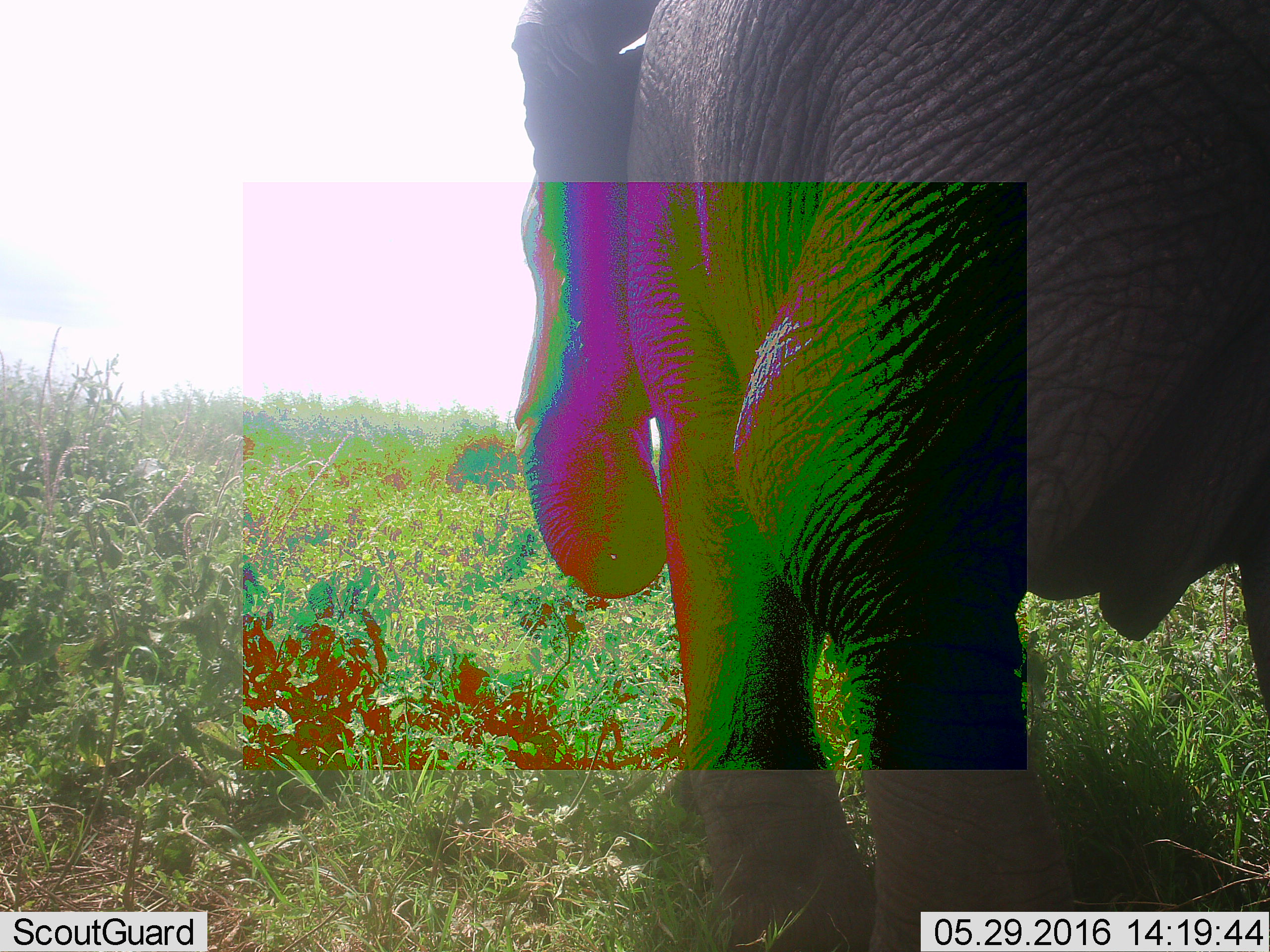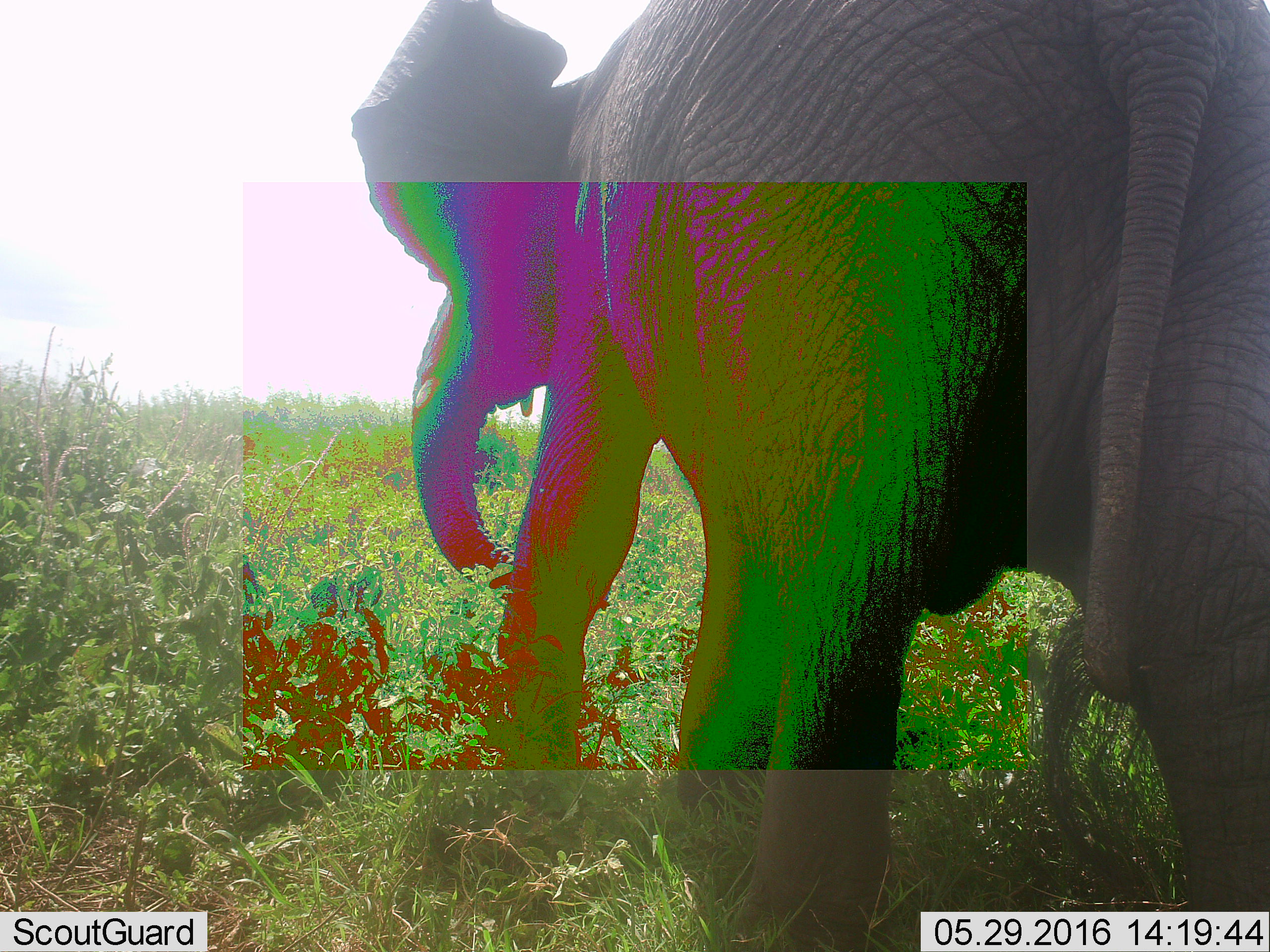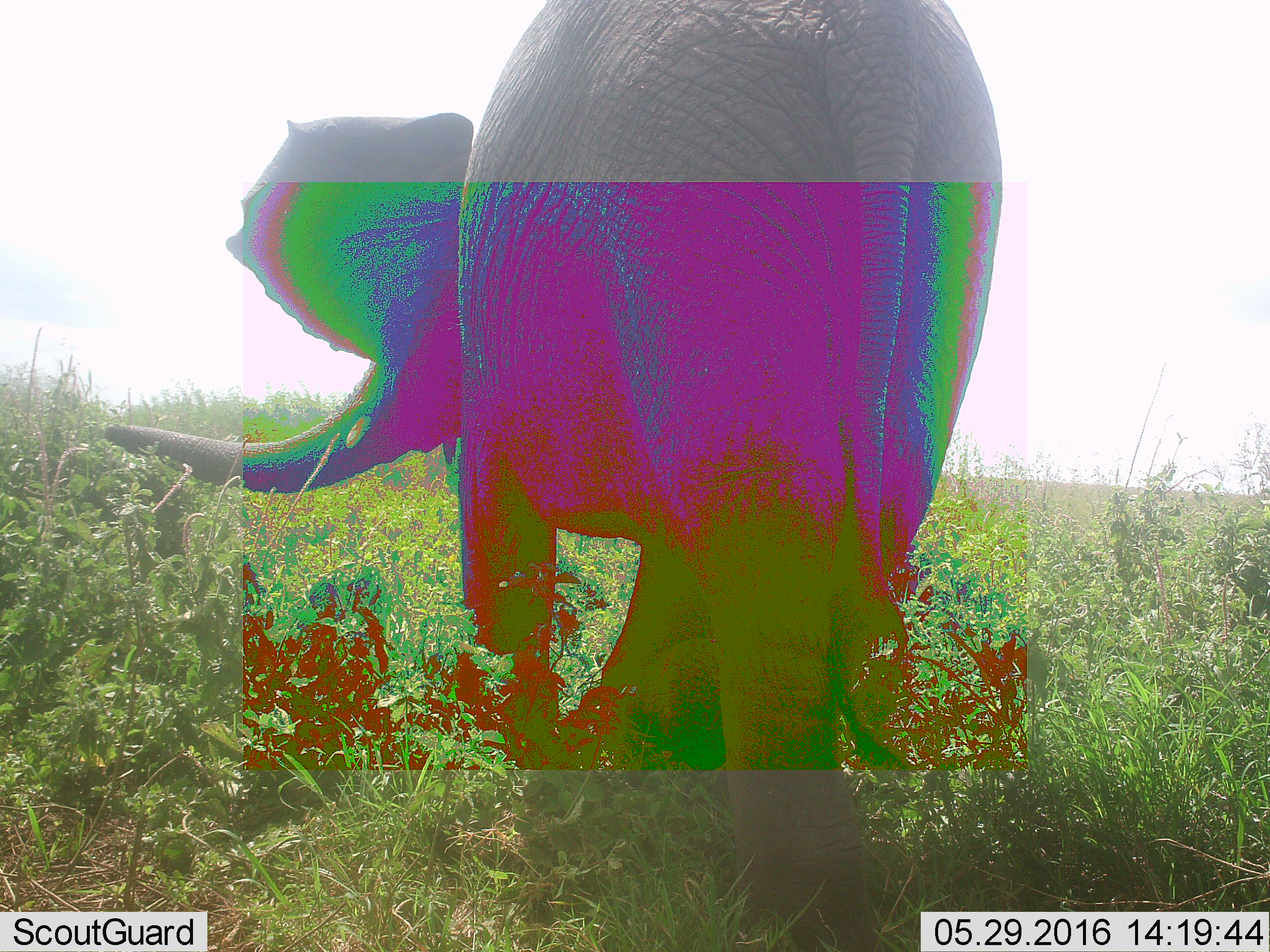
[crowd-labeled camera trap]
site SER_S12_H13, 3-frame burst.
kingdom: Animalia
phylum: Chordata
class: Mammalia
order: Proboscidea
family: Elephantidae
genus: Loxodonta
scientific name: Loxodonta africana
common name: african bush elephant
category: elephant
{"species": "elephant (african bush elephant) (Loxodonta africana)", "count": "1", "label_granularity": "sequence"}